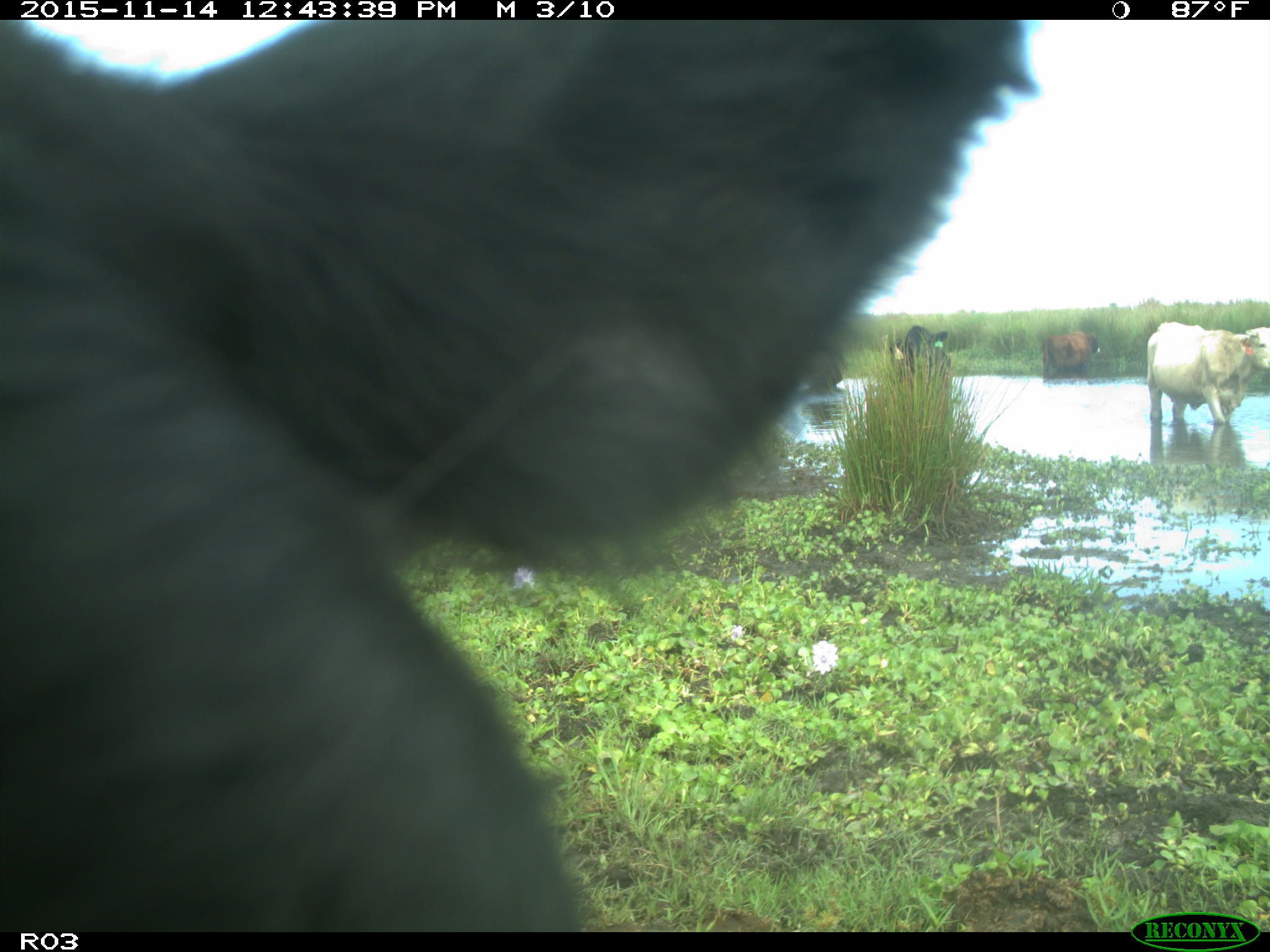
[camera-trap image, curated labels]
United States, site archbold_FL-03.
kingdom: Animalia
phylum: Chordata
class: Mammalia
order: Artiodactyla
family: Bovidae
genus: Bos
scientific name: Bos taurus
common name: domestic cow